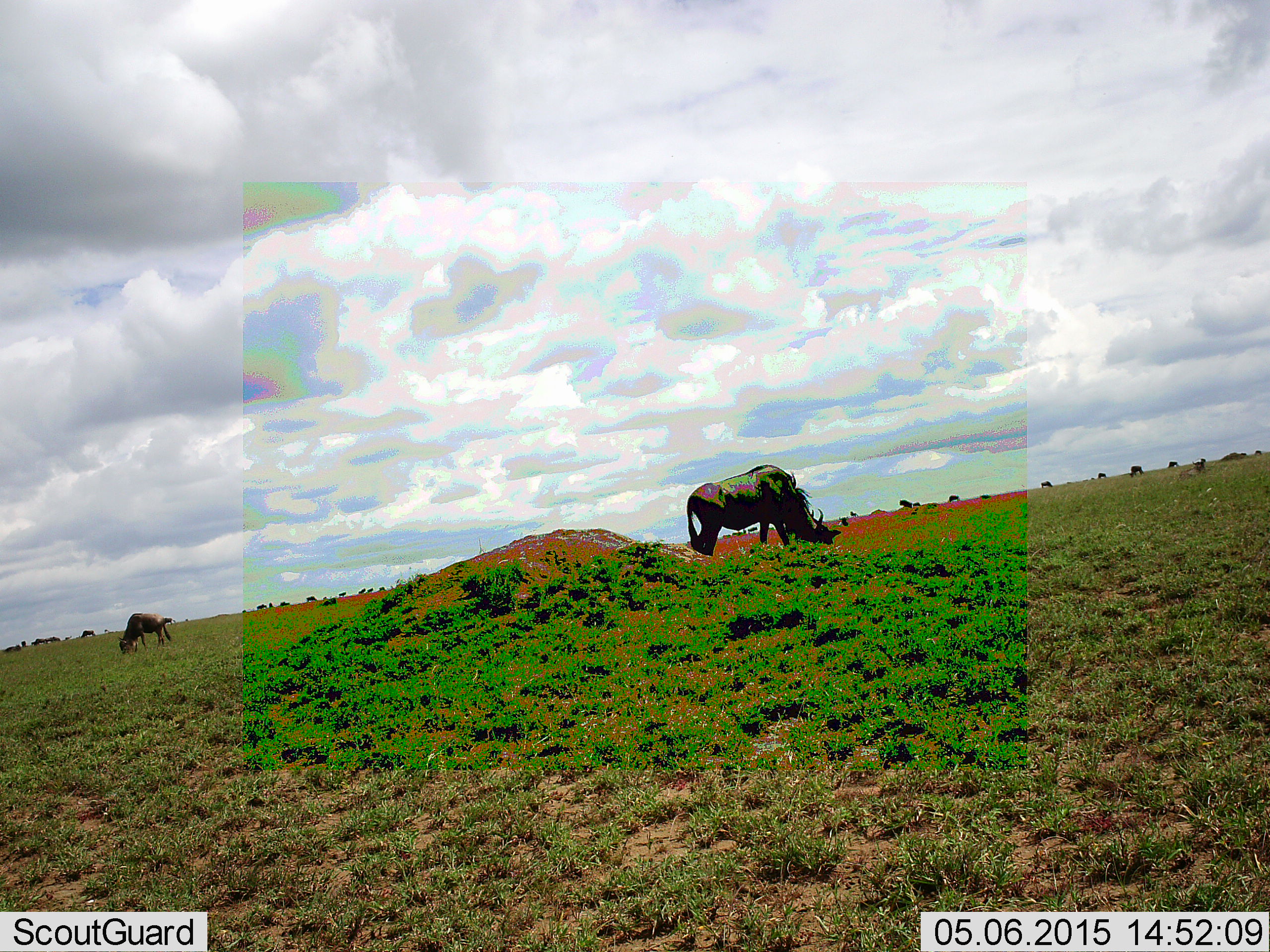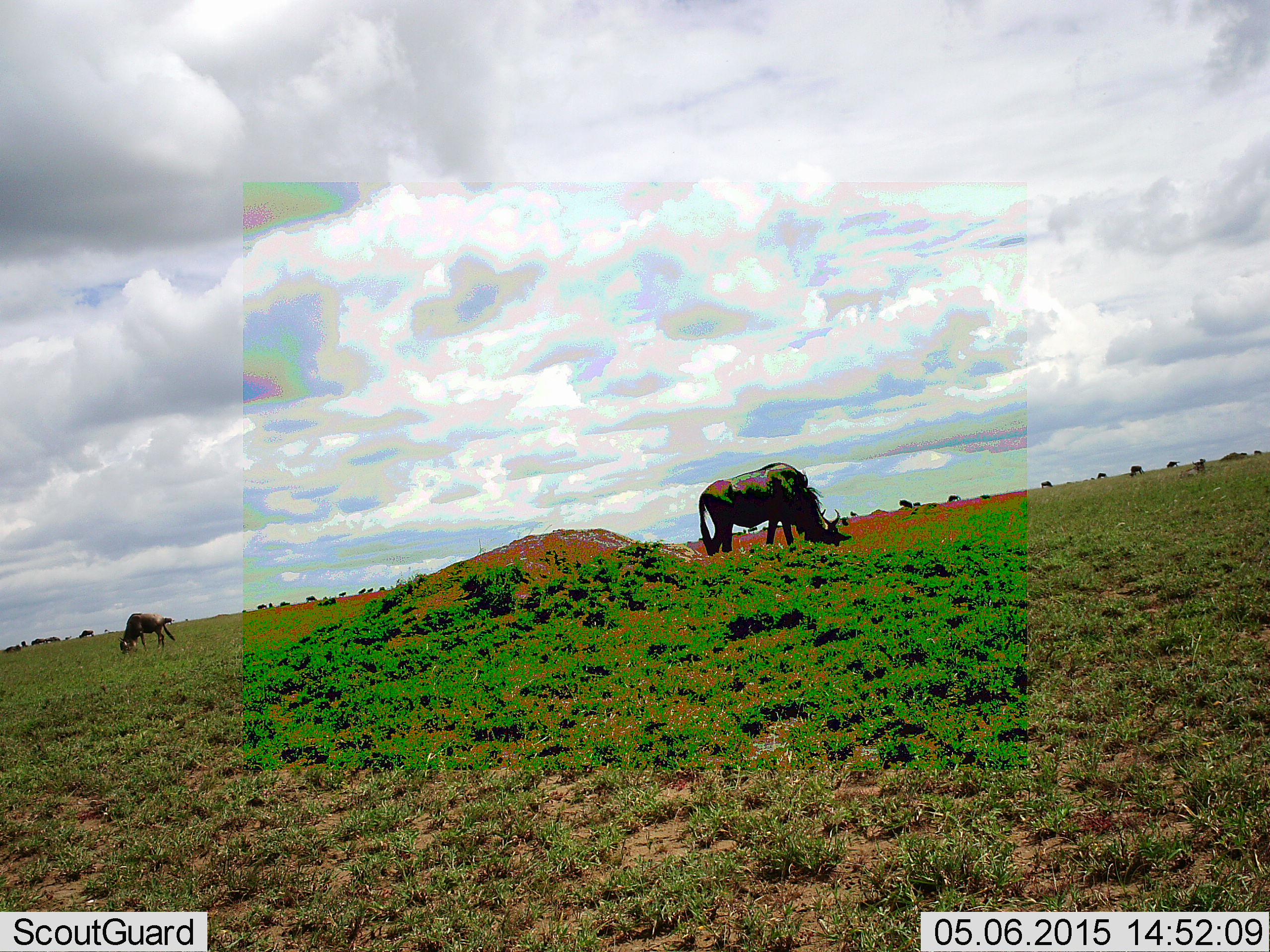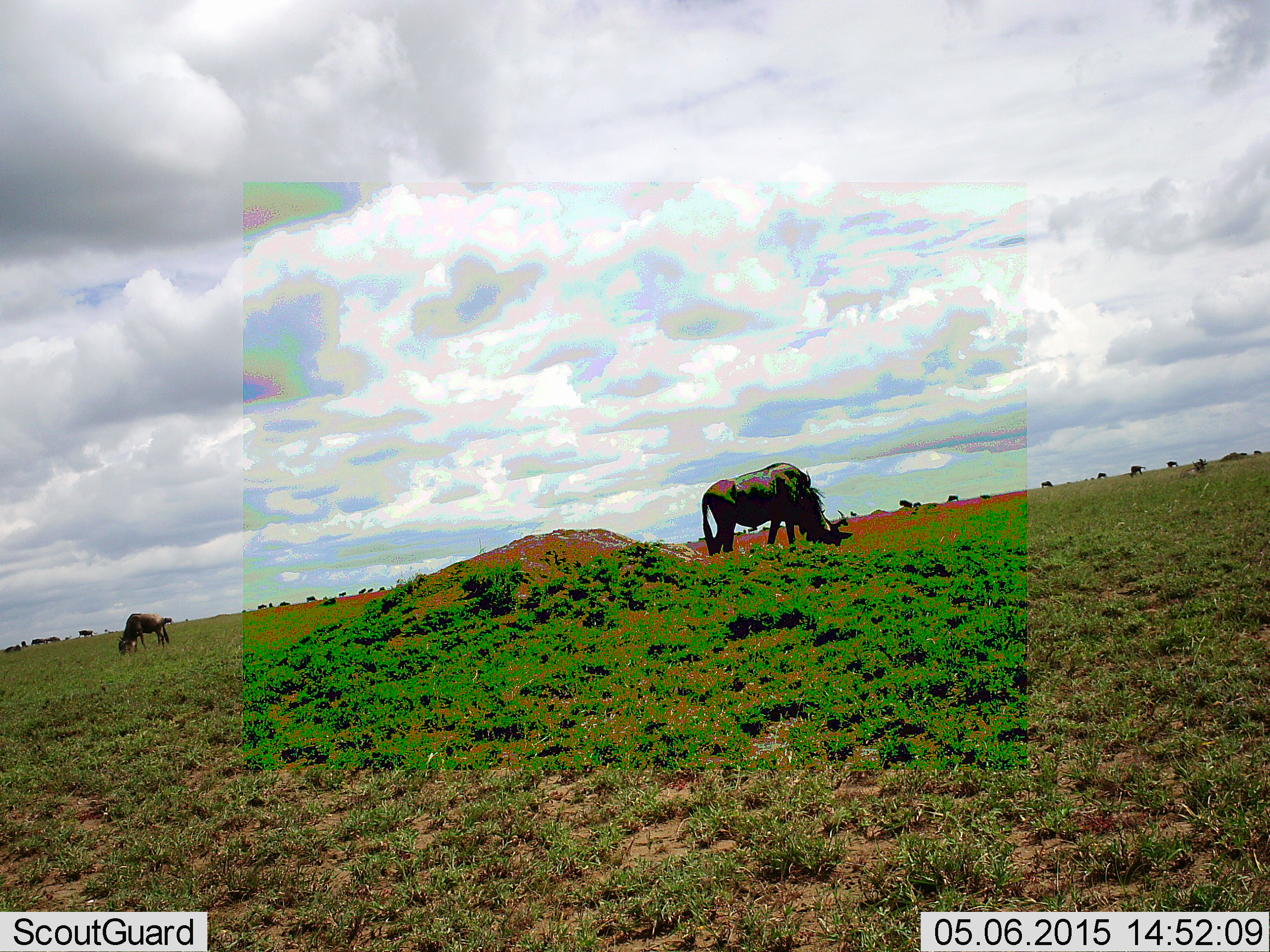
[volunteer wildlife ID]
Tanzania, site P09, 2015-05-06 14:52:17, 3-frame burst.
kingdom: Animalia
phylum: Chordata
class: Mammalia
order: Artiodactyla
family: Bovidae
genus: Connochaetes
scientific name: Connochaetes taurinus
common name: blue wildebeest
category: wildebeest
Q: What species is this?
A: Wildebeest (blue wildebeest) (Connochaetes taurinus).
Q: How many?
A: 11-50.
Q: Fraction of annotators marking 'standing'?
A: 45%.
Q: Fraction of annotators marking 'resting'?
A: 0%.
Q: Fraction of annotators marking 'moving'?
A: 0%.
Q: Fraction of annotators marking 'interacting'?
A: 0%.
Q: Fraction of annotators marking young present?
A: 9%.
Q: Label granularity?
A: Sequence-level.